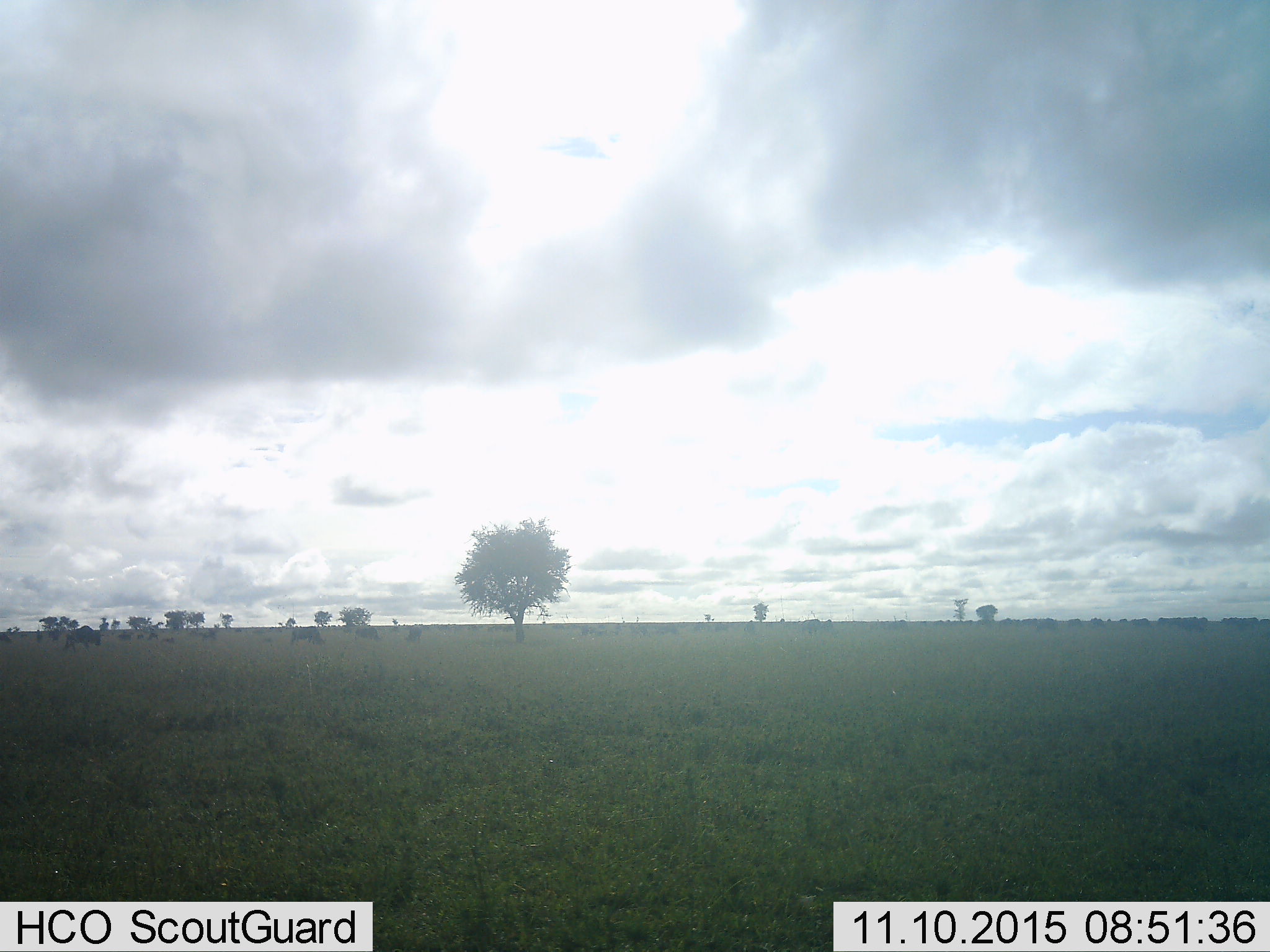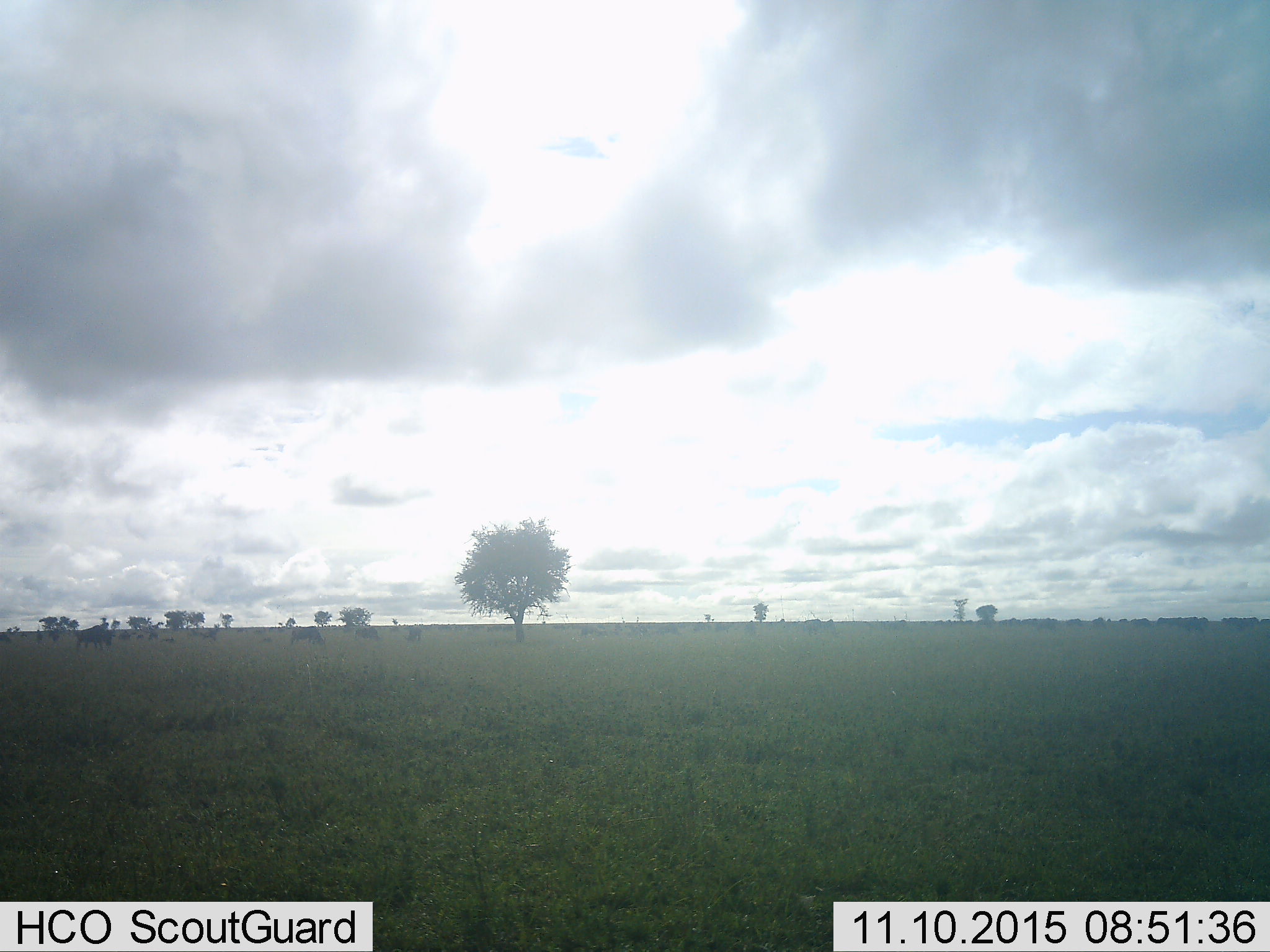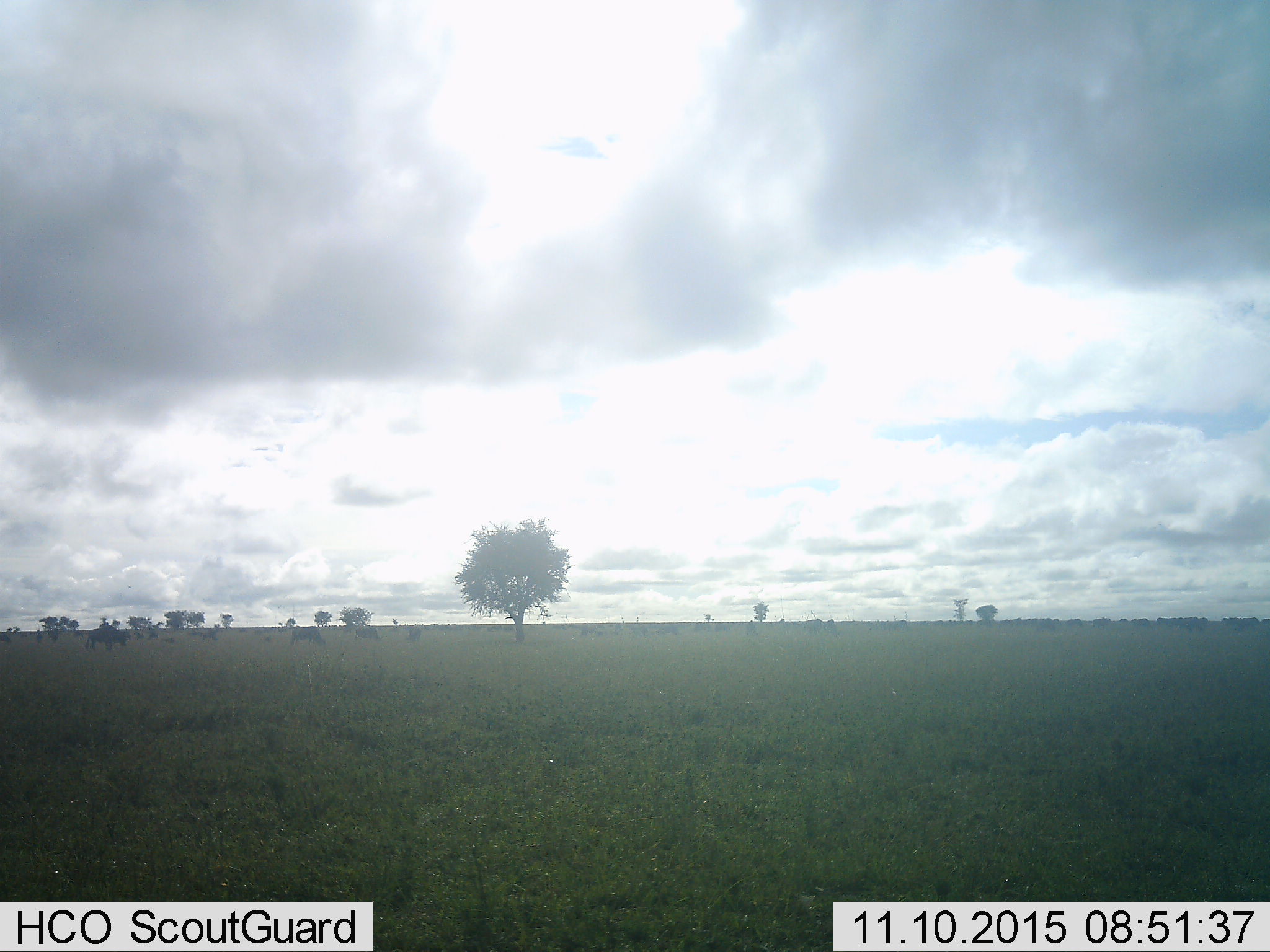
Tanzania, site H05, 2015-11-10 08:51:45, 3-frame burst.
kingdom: Animalia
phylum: Chordata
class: Mammalia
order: Artiodactyla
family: Bovidae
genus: Connochaetes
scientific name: Connochaetes taurinus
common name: blue wildebeest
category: wildebeest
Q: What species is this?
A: Wildebeest (blue wildebeest) (Connochaetes taurinus).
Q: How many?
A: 11-50.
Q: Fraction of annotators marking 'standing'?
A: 100%.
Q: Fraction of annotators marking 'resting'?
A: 0%.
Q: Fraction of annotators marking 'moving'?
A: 100%.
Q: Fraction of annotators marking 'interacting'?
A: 0%.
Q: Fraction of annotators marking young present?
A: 0%.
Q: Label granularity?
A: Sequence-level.